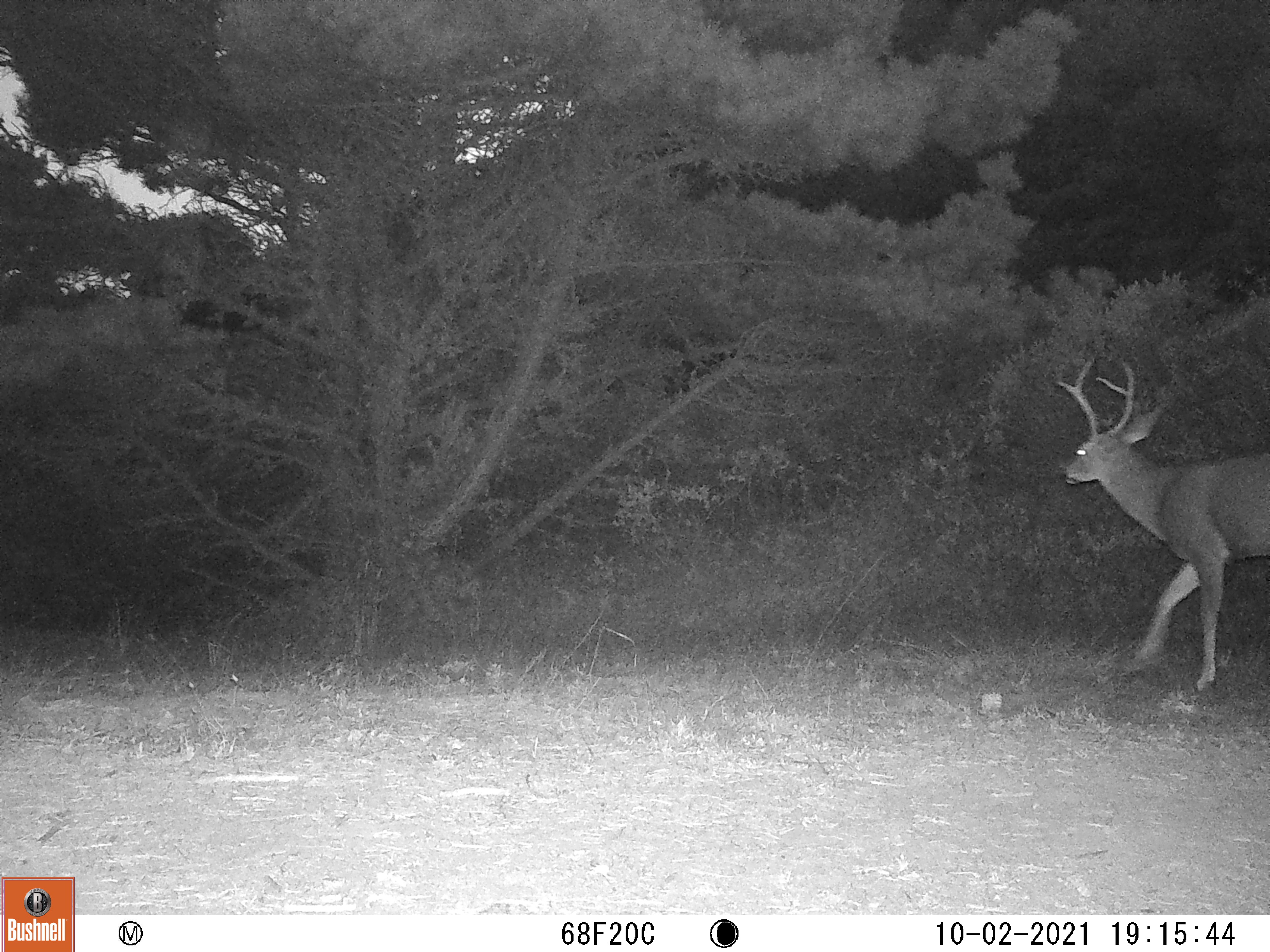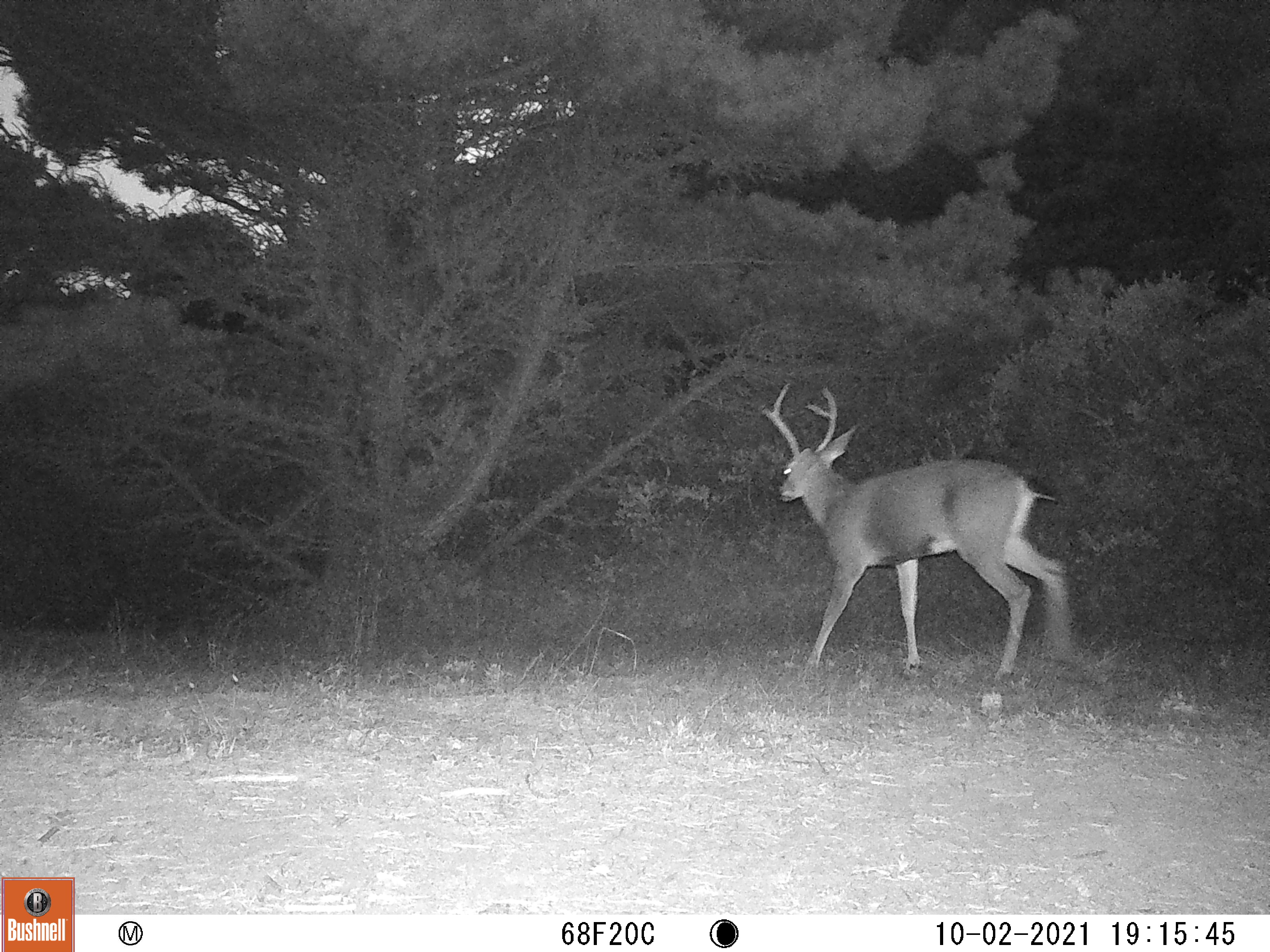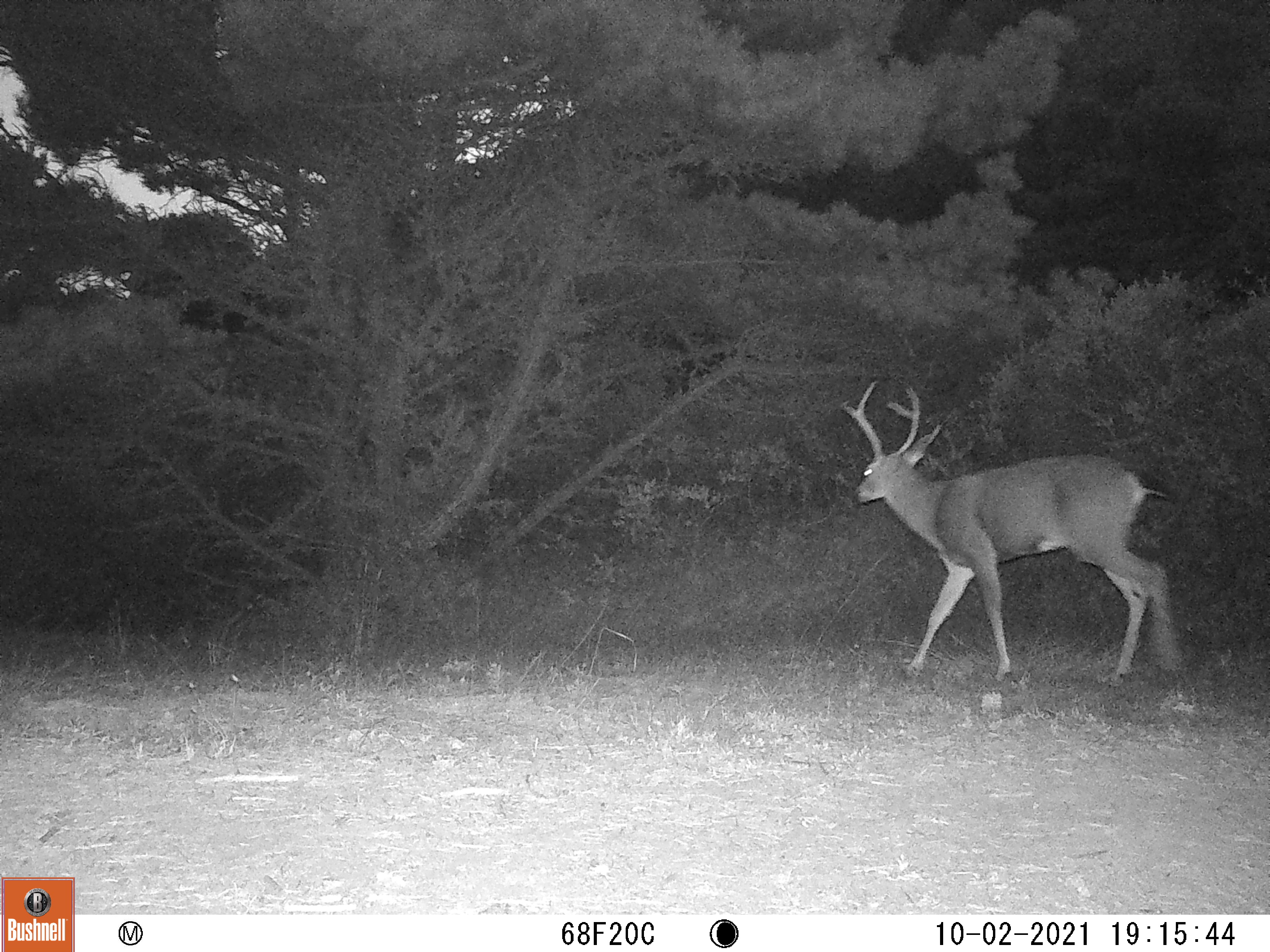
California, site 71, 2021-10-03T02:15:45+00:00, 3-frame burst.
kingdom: Animalia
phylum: Chordata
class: Mammalia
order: Artiodactyla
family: Cervidae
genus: Odocoileus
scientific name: Odocoileus hemionus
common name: mule deer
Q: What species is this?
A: Mule deer (Odocoileus hemionus).